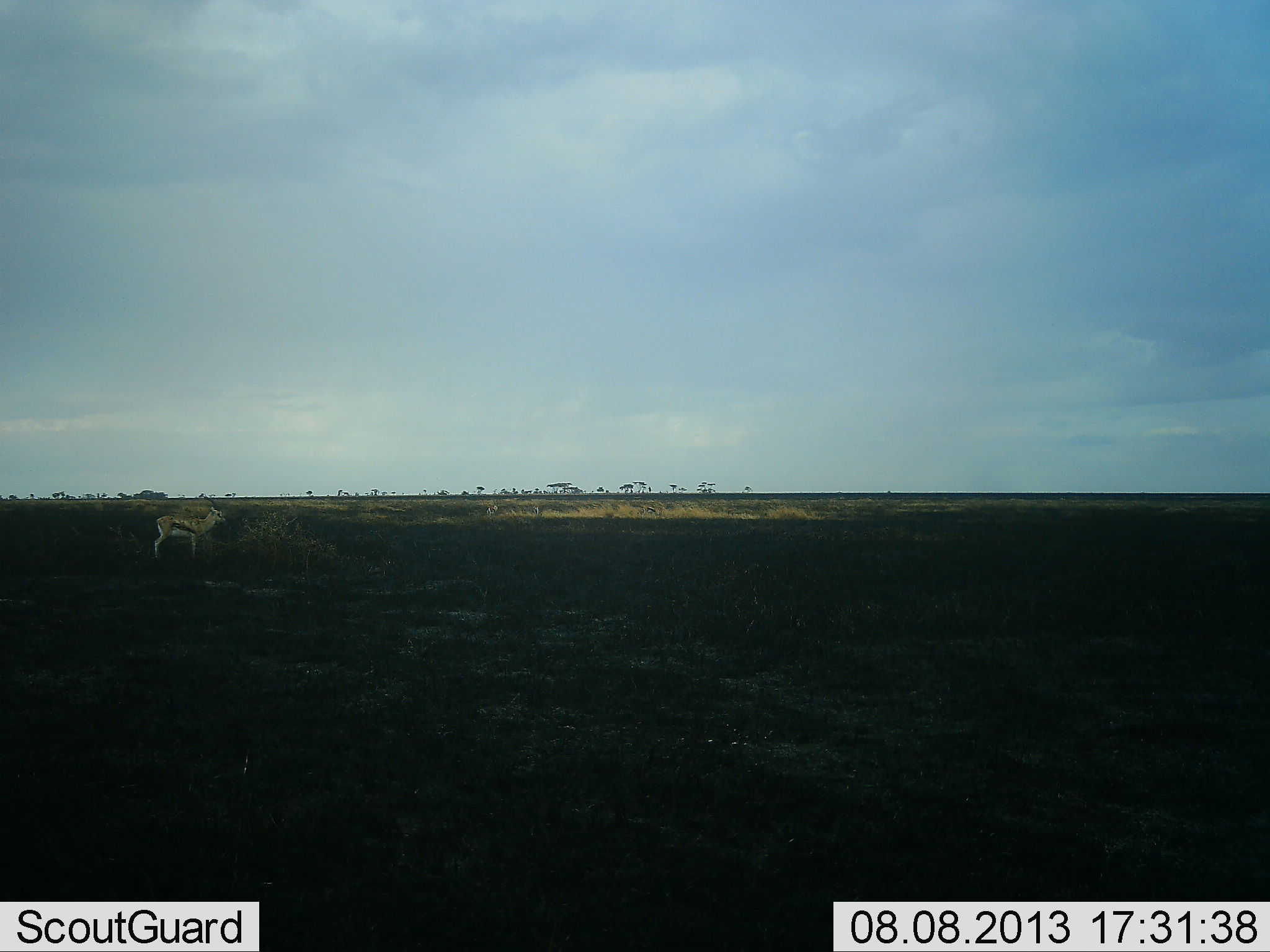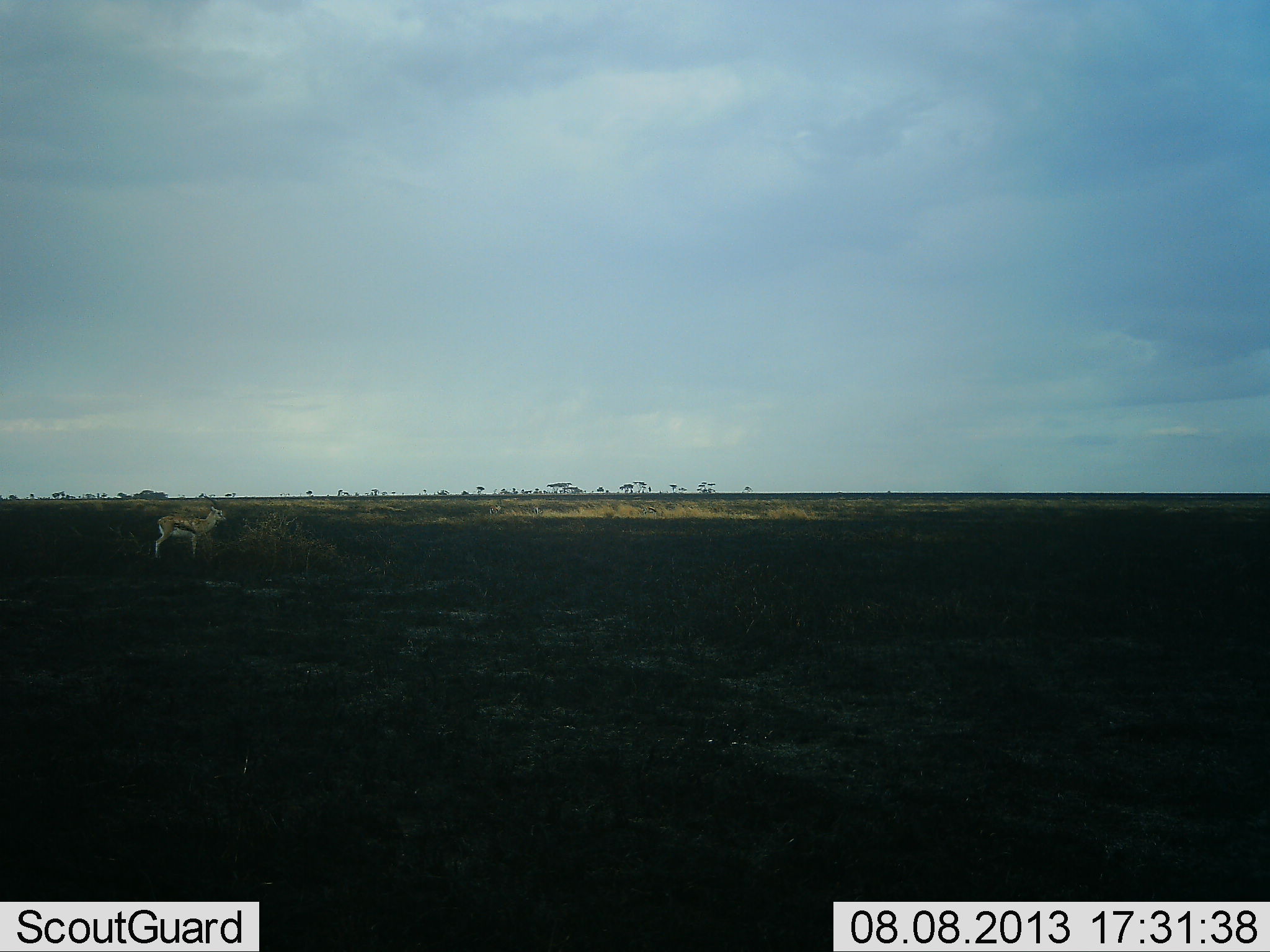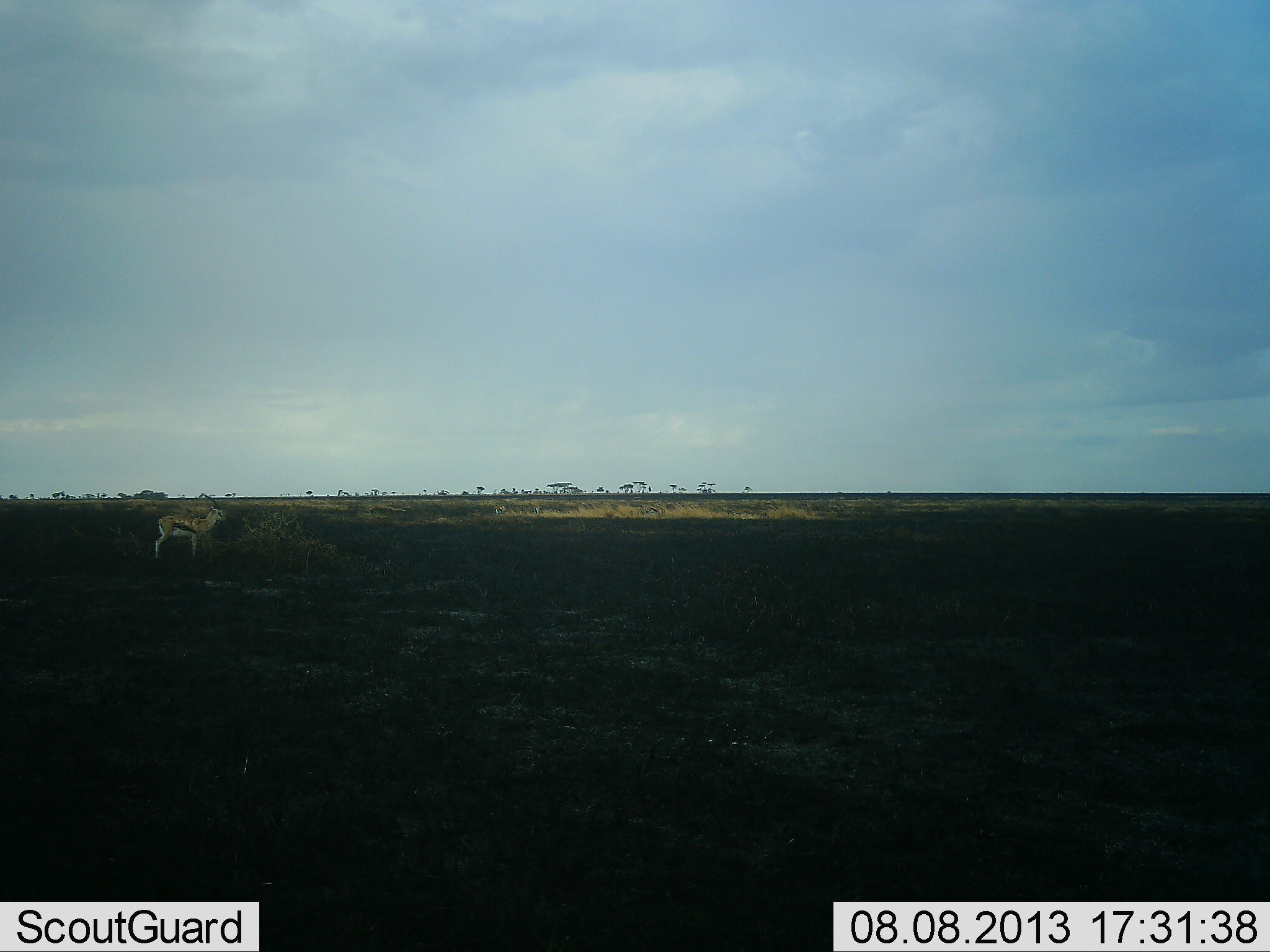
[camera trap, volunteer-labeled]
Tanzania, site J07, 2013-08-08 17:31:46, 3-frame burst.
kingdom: Animalia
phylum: Chordata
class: Mammalia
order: Artiodactyla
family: Bovidae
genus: Eudorcas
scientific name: Eudorcas thomsonii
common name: thomson's gazelle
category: gazellethomsons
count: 1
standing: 93%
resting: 4%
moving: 15%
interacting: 0%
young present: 0%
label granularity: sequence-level